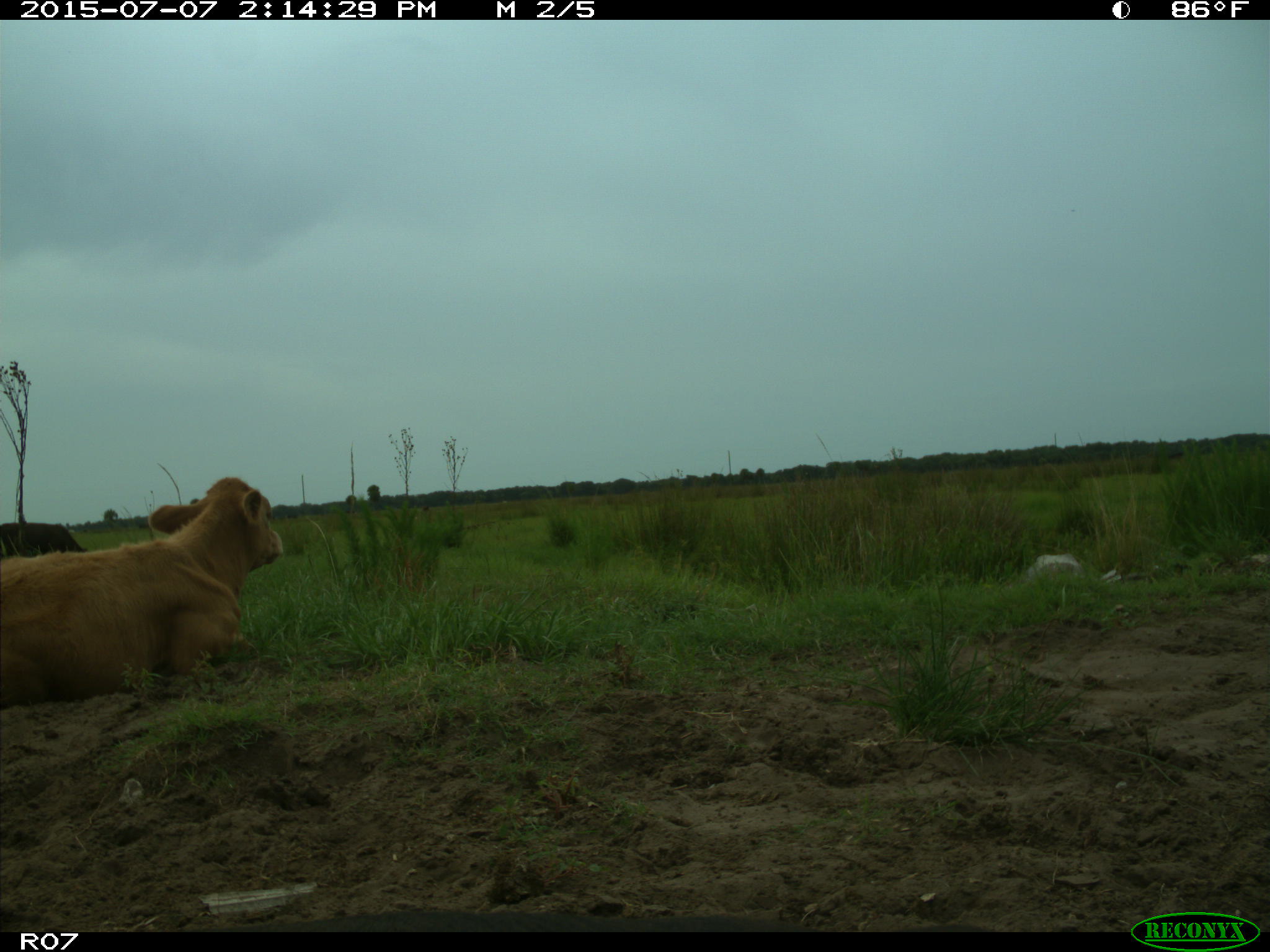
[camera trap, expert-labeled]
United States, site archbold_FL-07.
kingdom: Animalia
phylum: Chordata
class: Mammalia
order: Artiodactyla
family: Bovidae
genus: Bos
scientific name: Bos taurus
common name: domestic cow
Bos taurus (domestic cow).